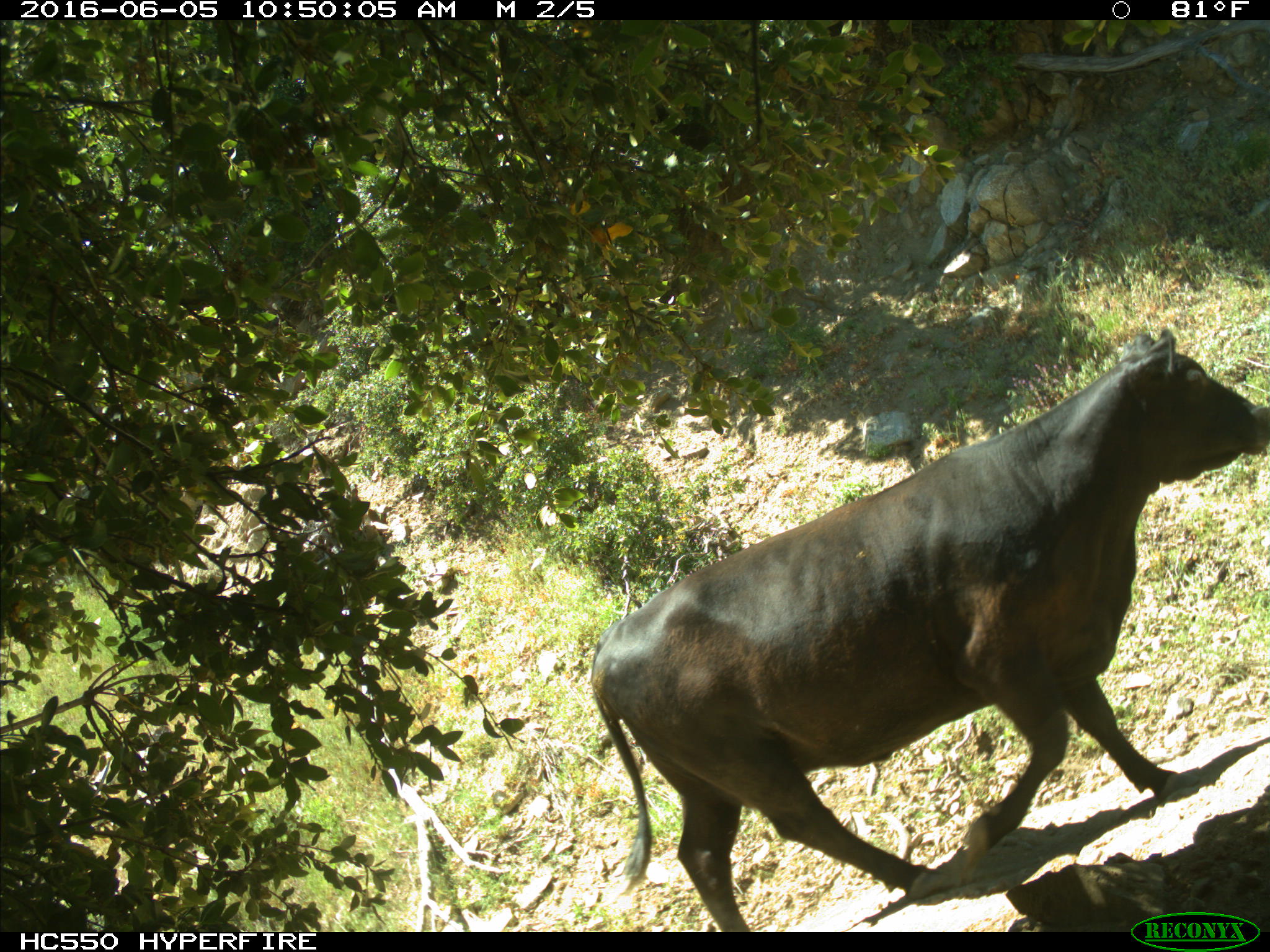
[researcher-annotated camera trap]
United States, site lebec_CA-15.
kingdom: Animalia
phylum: Chordata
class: Mammalia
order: Artiodactyla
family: Bovidae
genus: Bos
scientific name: Bos taurus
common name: domestic cow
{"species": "Bos taurus (domestic cow)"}